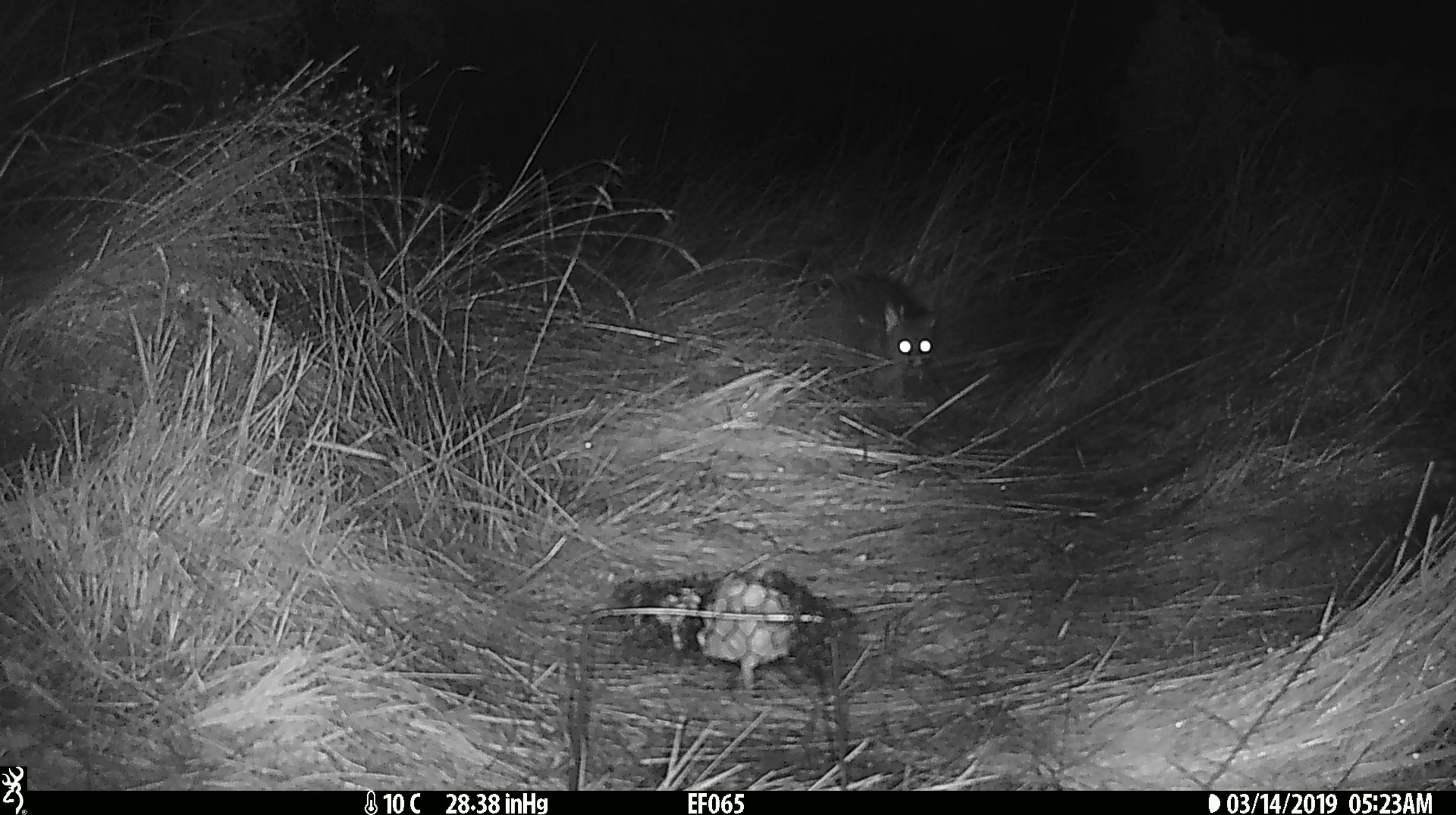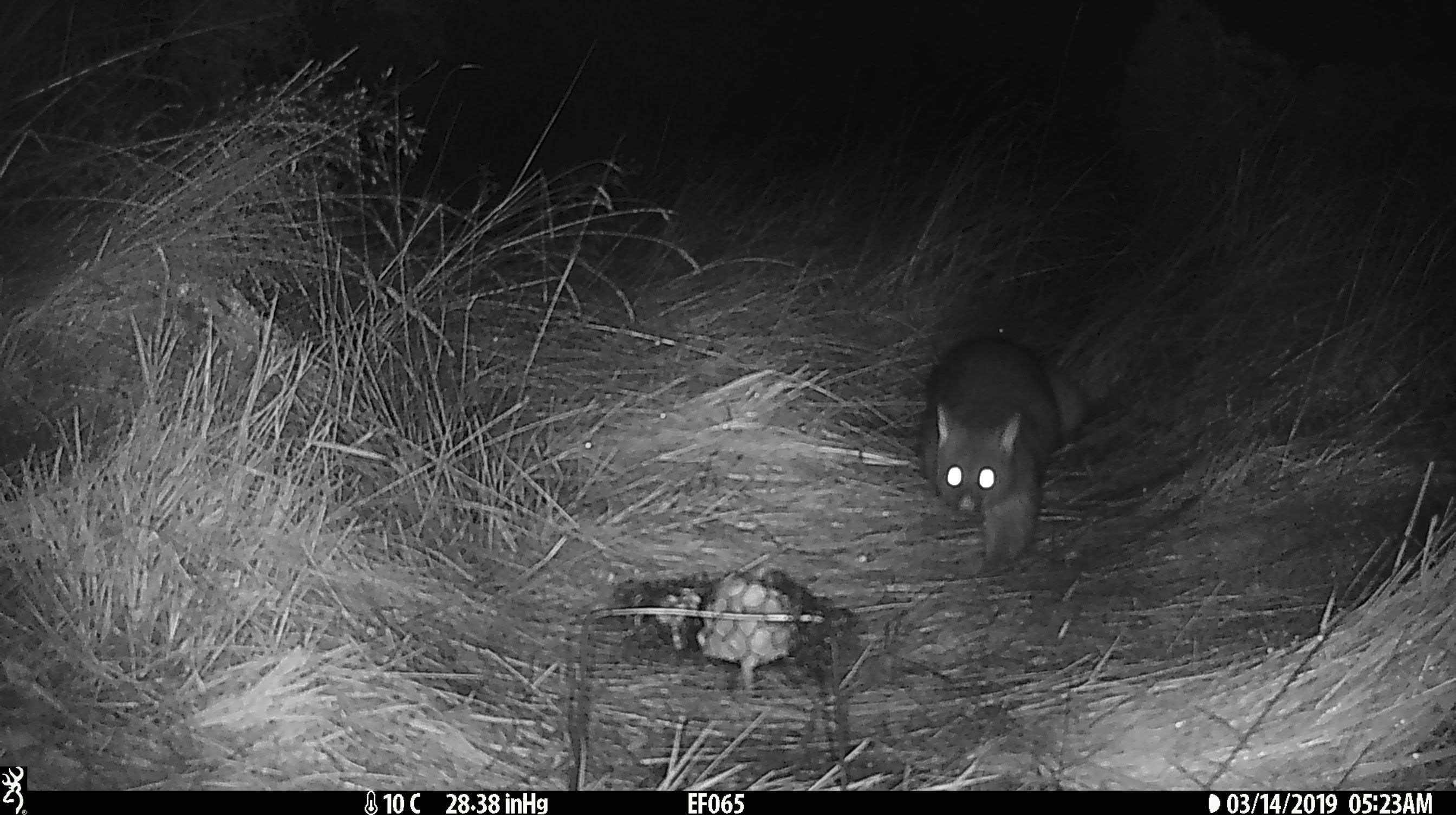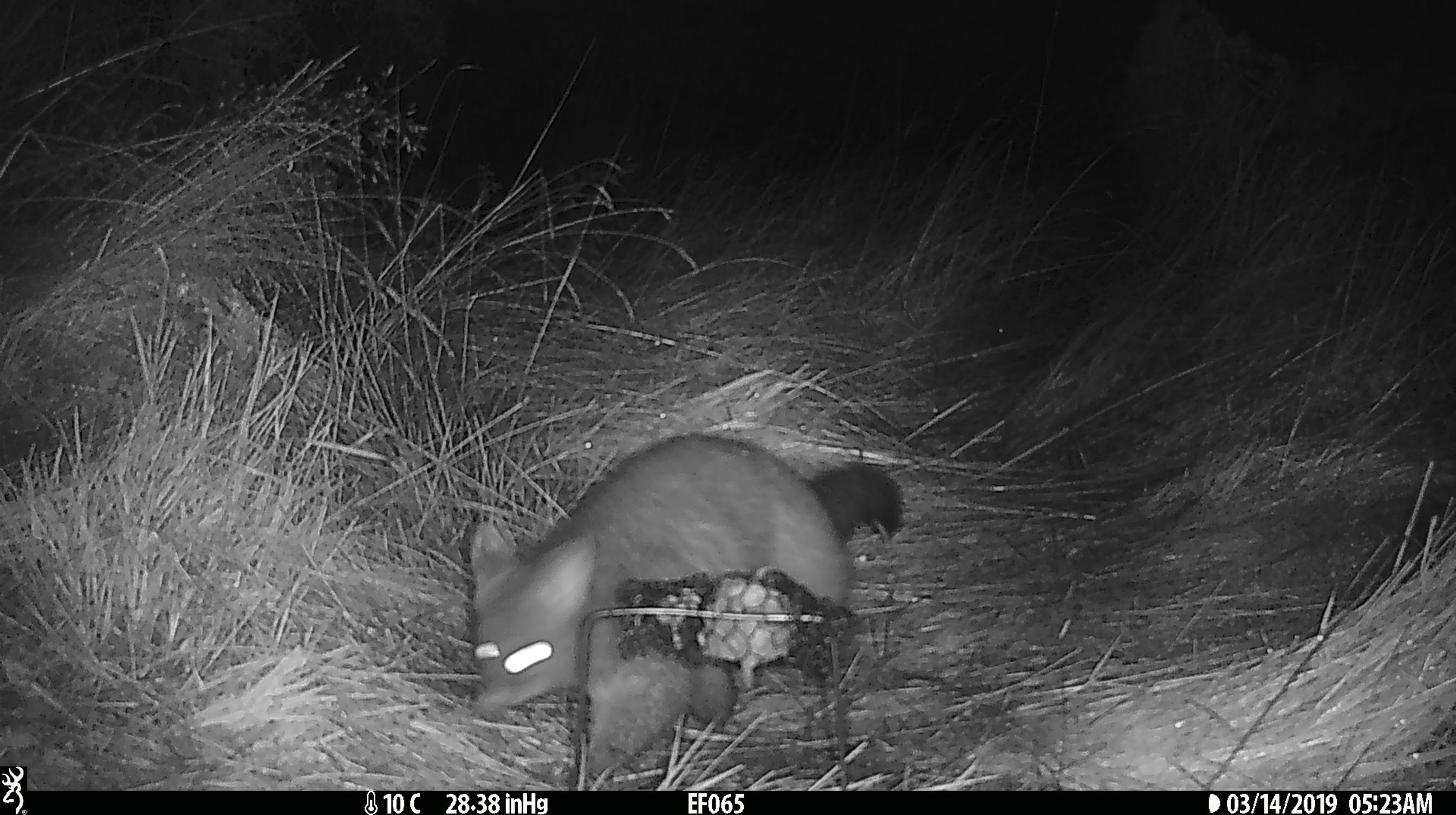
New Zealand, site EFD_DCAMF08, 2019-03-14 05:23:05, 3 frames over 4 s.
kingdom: Animalia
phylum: Chordata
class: Mammalia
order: Diprotodontia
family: Phalangeridae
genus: Trichosurus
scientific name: Trichosurus vulpecula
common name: common brushtail possum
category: possum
Possum (common brushtail possum) (Trichosurus vulpecula).